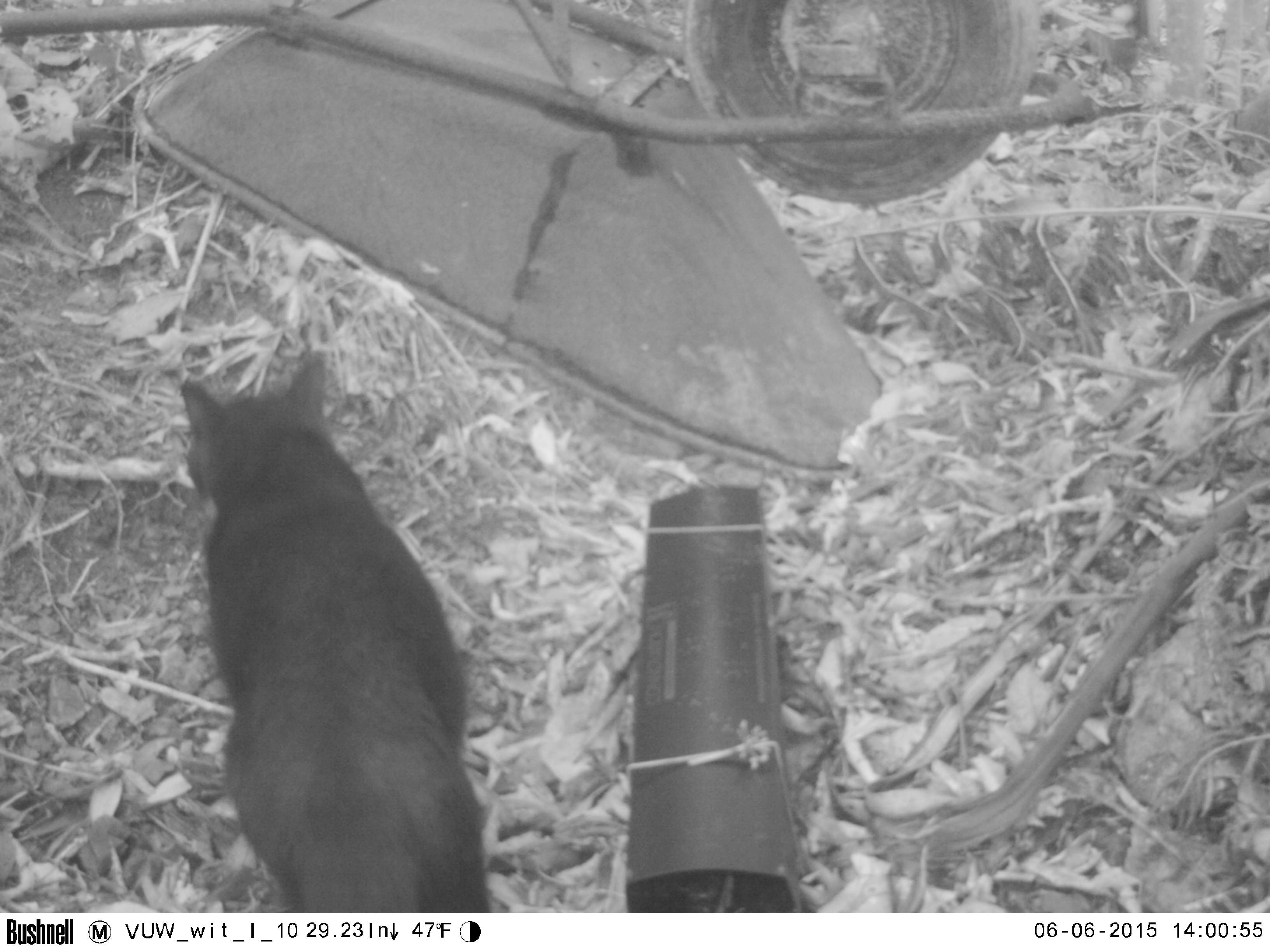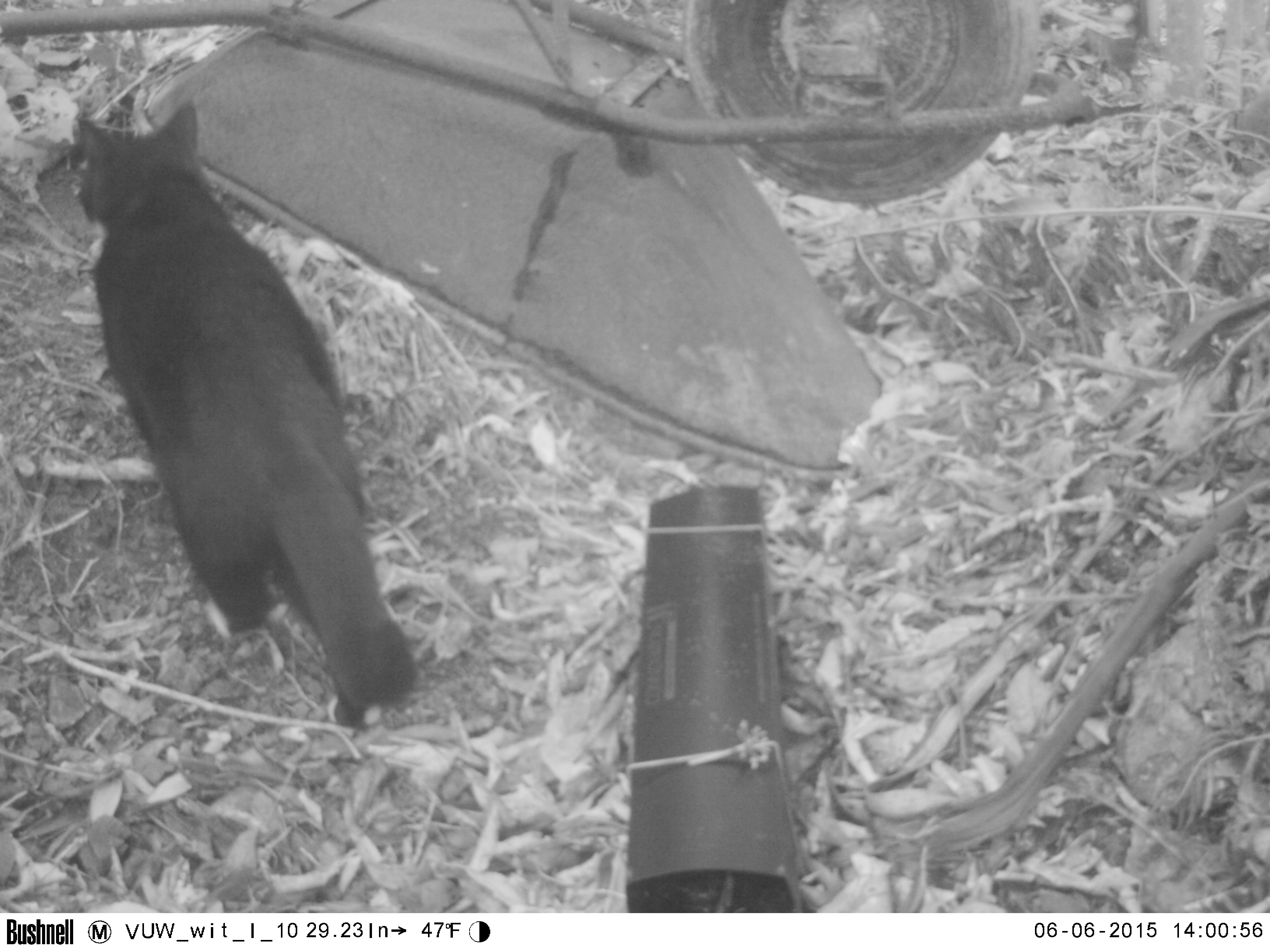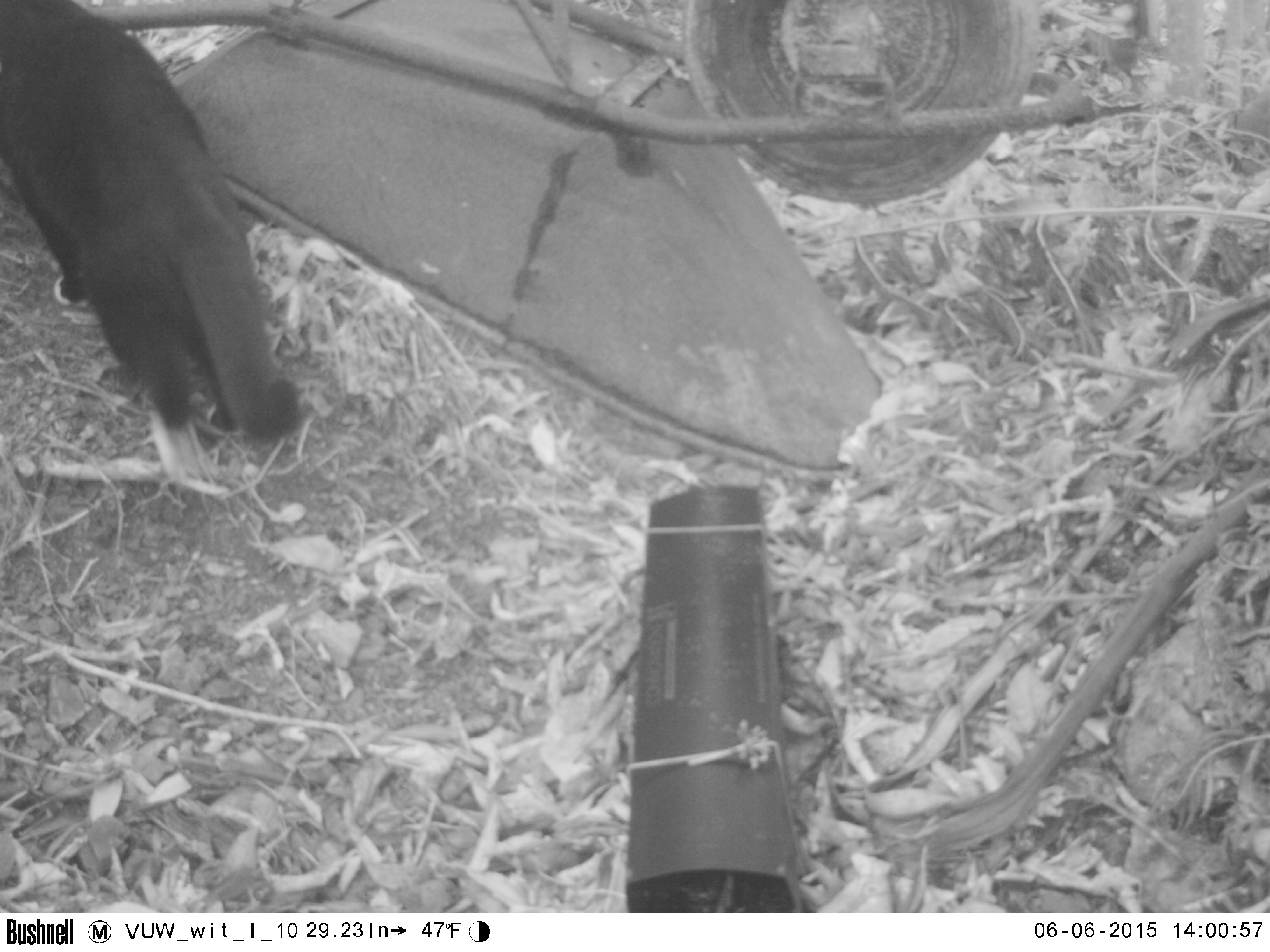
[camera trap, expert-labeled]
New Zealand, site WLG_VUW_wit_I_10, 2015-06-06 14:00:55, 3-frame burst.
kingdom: Animalia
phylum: Chordata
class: Mammalia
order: Carnivora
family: Felidae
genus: Felis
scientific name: Felis catus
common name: domestic cat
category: cat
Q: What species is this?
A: Cat (domestic cat) (Felis catus).